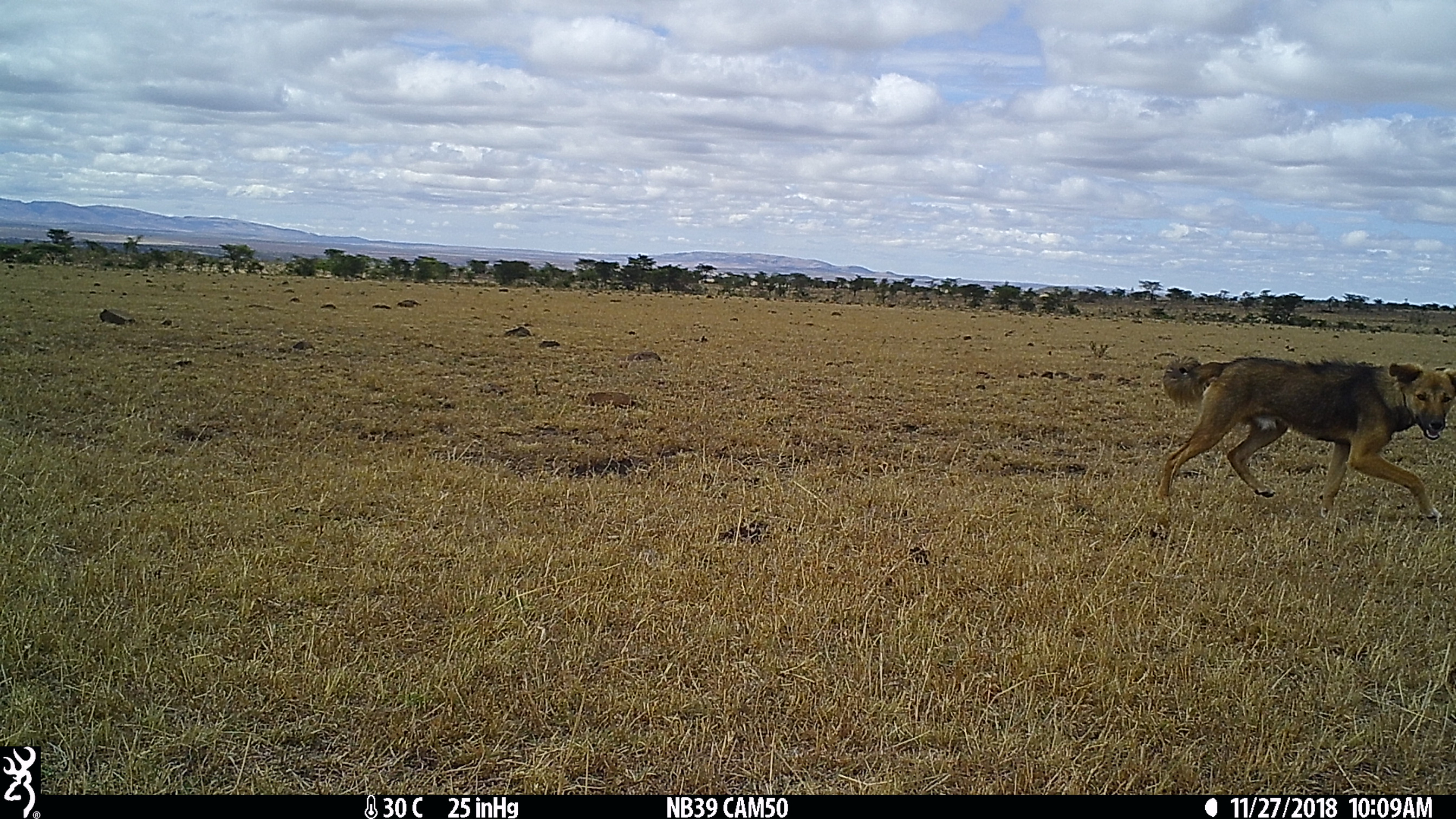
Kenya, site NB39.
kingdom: Animalia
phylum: Chordata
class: Mammalia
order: Carnivora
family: Canidae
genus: Canis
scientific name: Canis familiaris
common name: domestic dog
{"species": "domestic dog (Canis familiaris)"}